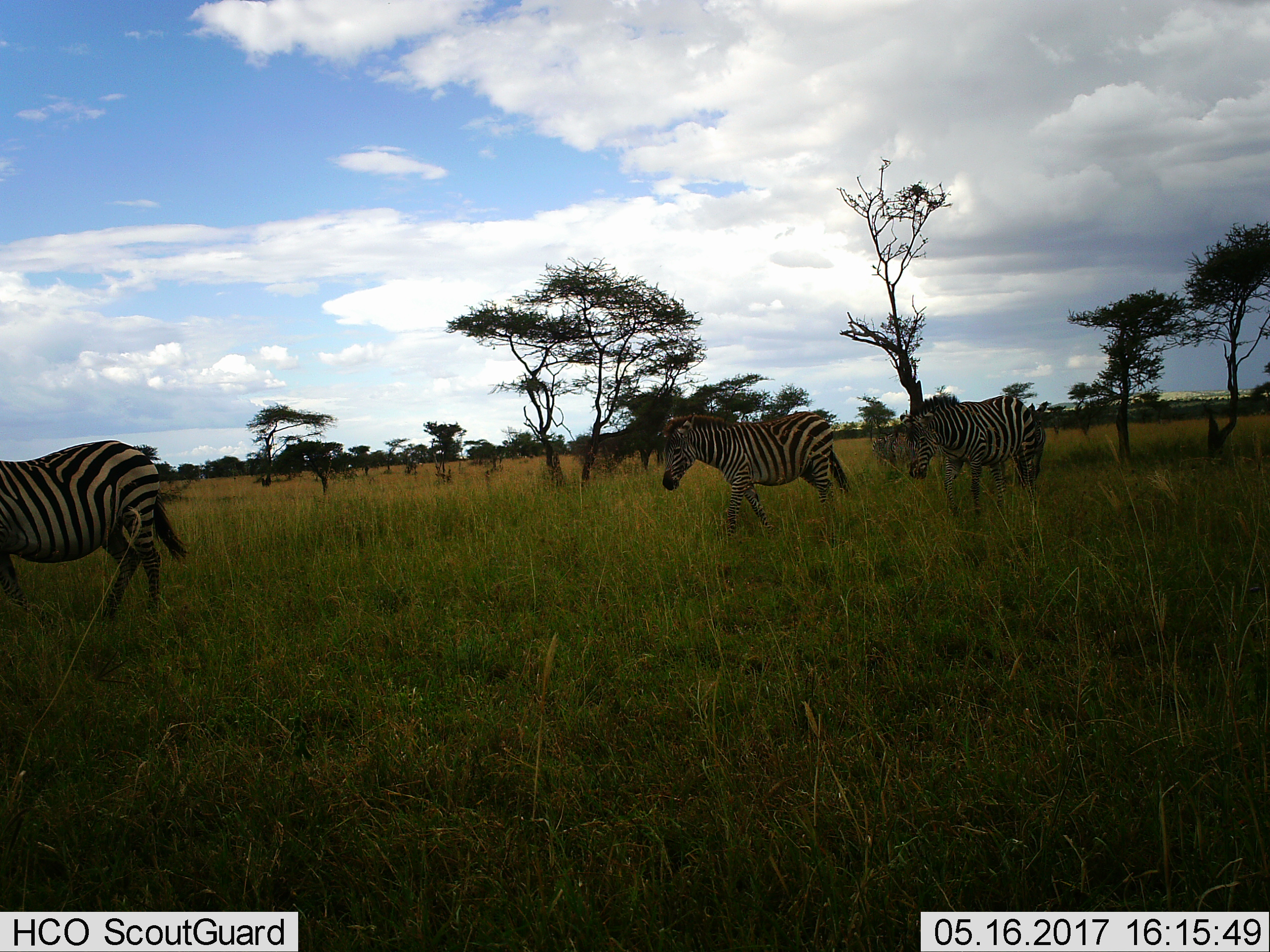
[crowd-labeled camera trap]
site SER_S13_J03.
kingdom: Animalia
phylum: Chordata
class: Mammalia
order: Perissodactyla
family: Equidae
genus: Equus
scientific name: Equus quagga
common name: plains zebra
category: zebraplains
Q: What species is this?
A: Zebraplains (plains zebra) (Equus quagga).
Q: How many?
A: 3.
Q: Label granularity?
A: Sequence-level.